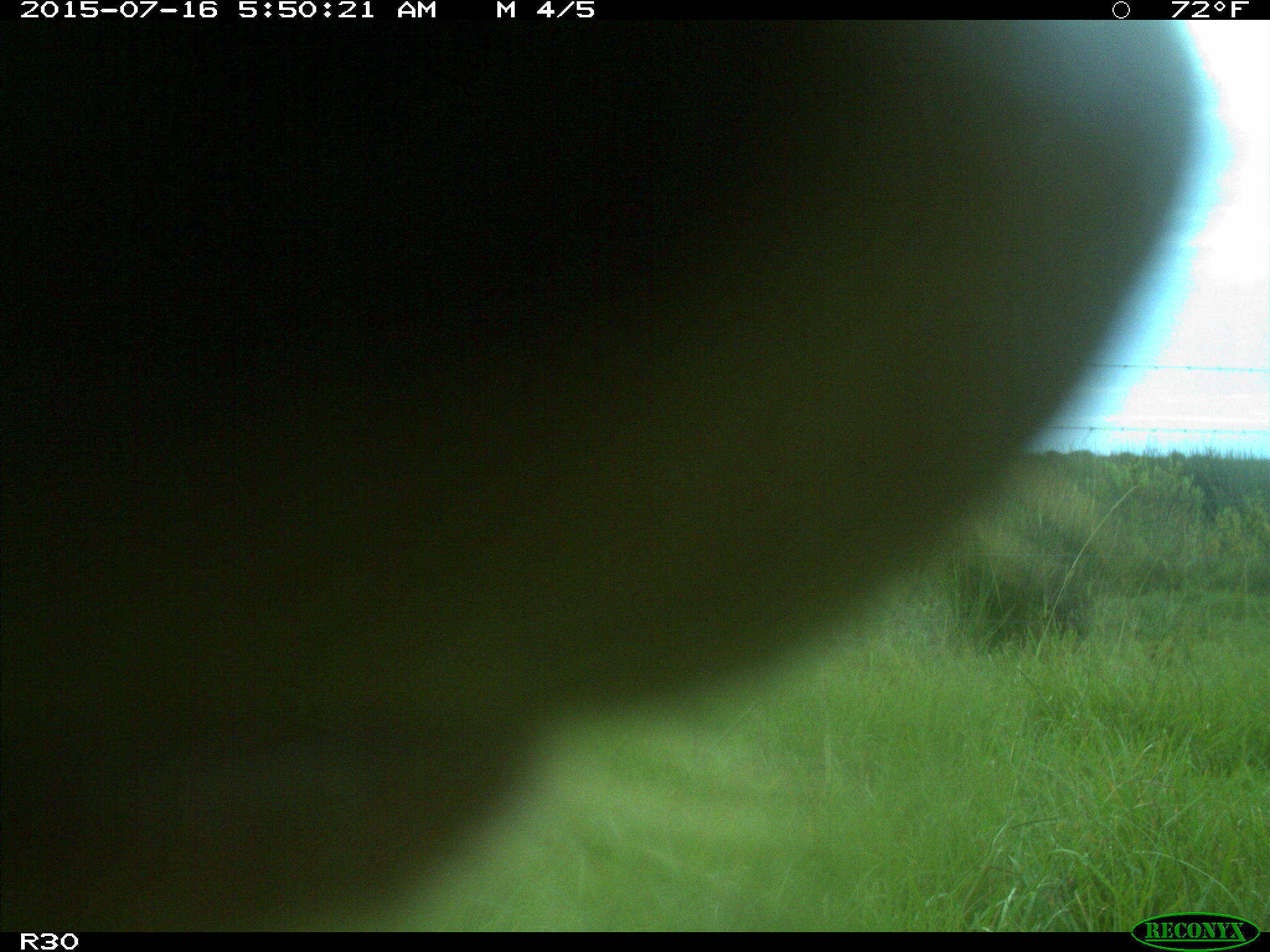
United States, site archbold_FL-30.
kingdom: Animalia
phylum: Chordata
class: Mammalia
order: Artiodactyla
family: Bovidae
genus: Bos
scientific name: Bos taurus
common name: domestic cow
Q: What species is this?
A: Bos taurus (domestic cow).